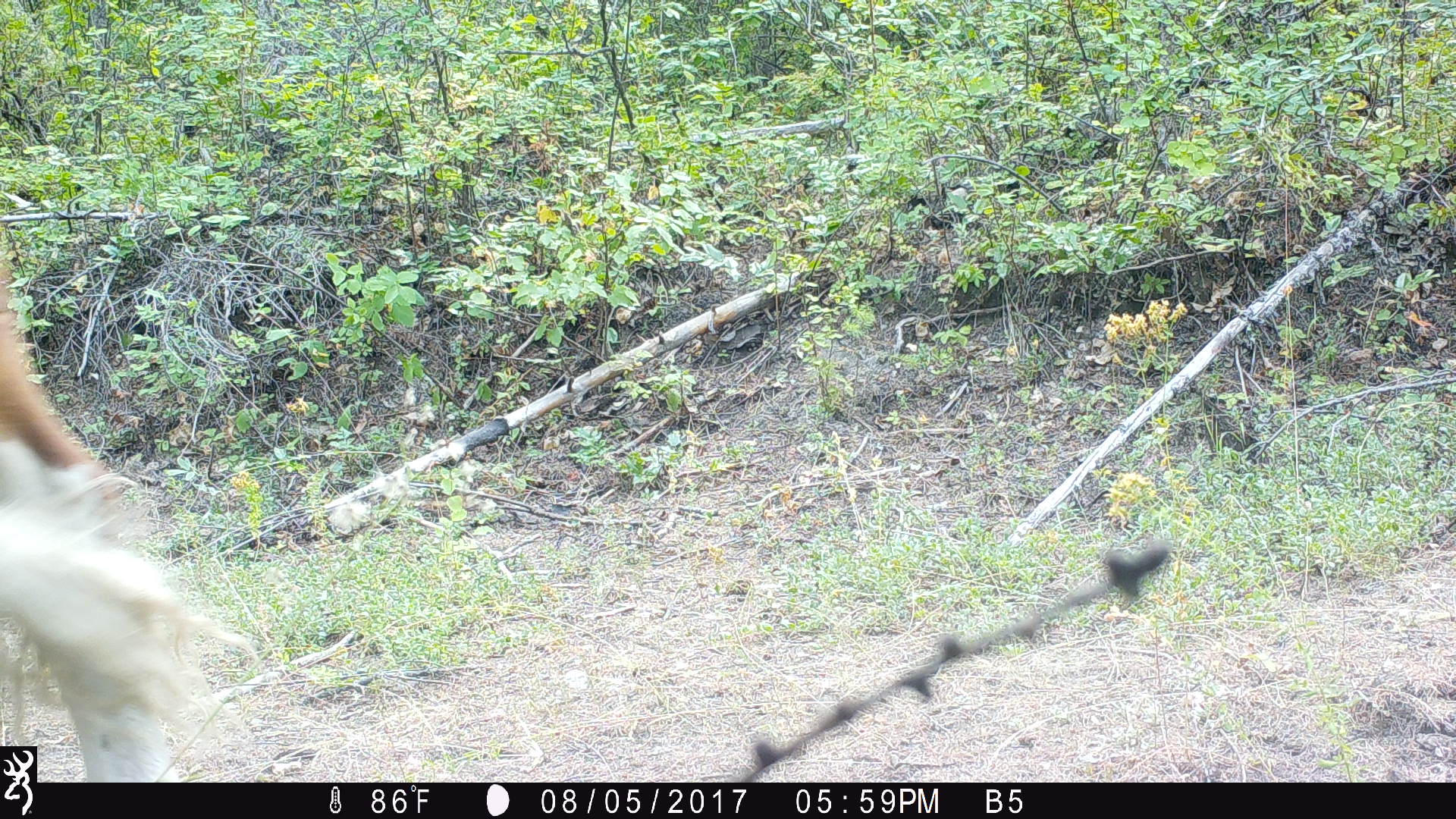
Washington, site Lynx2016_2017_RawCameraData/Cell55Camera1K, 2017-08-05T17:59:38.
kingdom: Animalia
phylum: Chordata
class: Mammalia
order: Artiodactyla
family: Bovidae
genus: Bos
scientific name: Bos taurus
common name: domestic cattle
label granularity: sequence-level